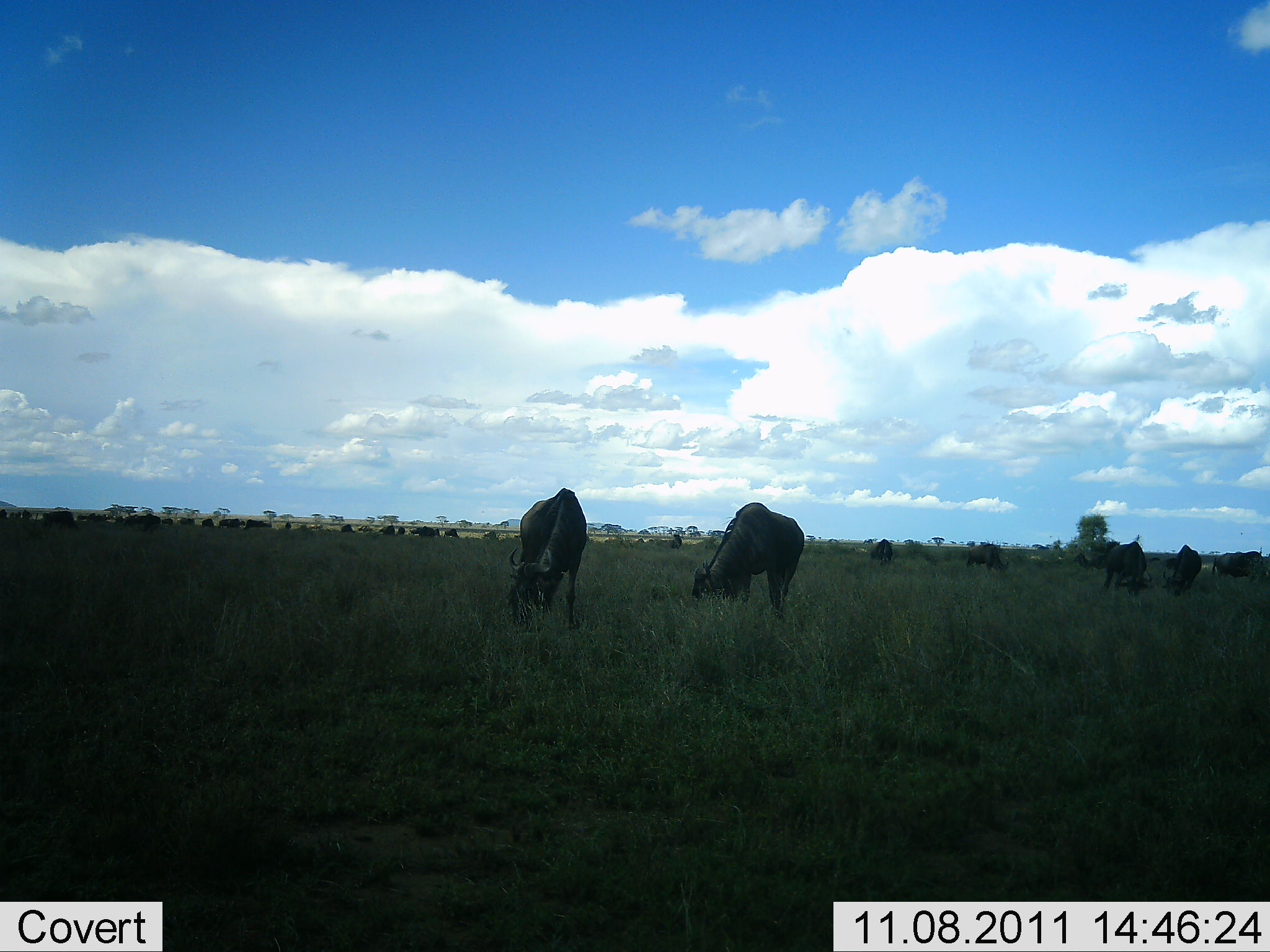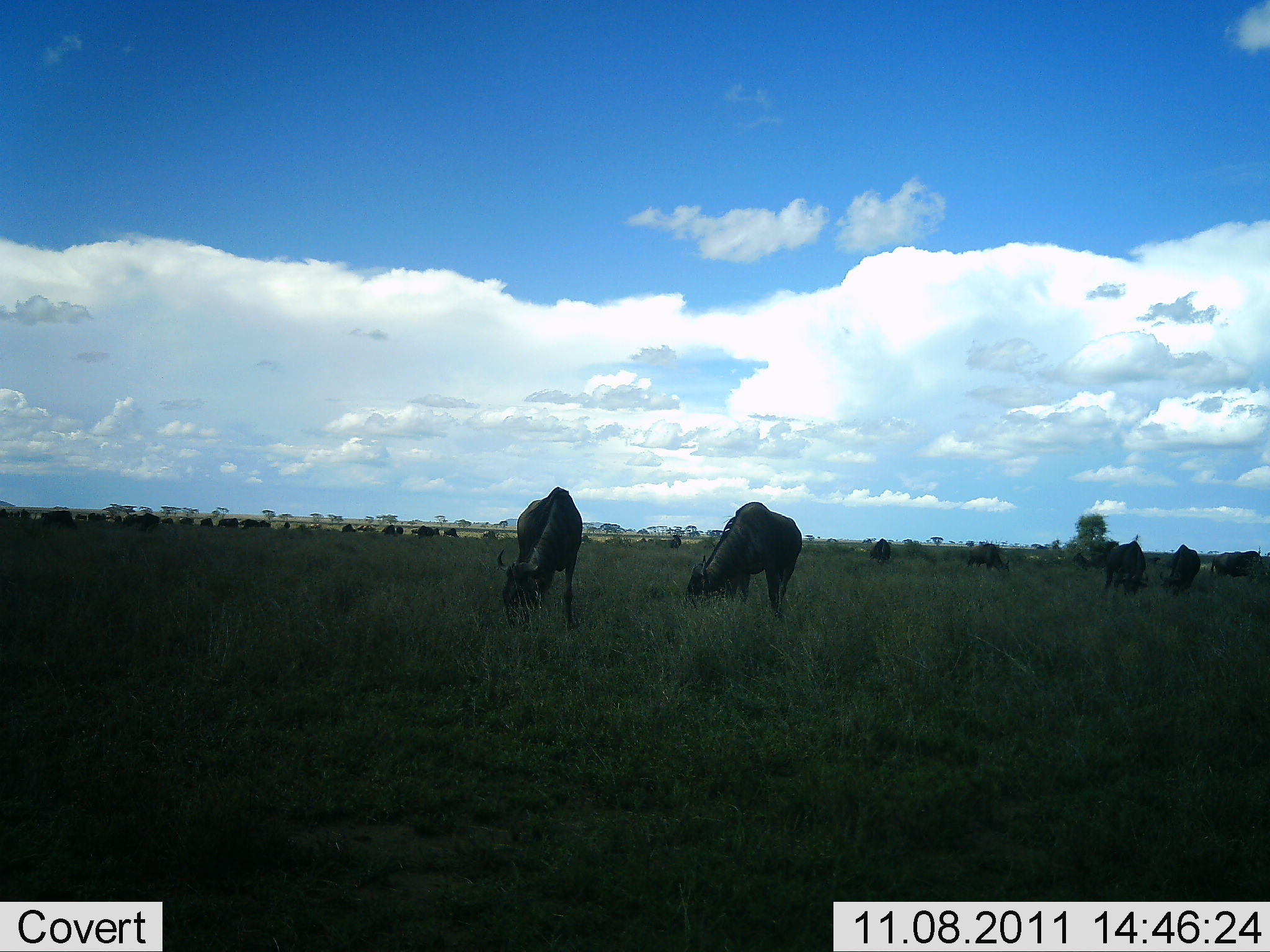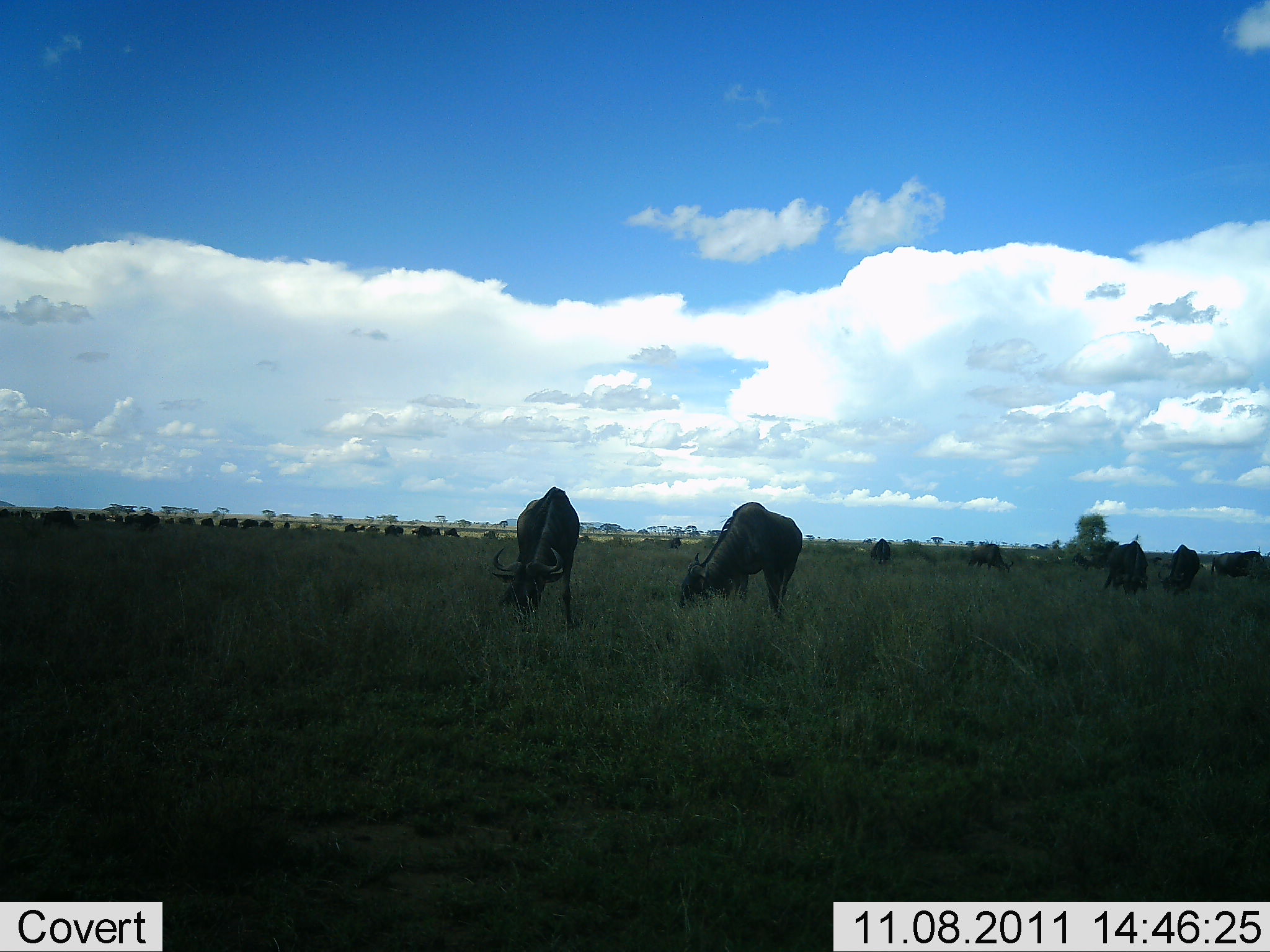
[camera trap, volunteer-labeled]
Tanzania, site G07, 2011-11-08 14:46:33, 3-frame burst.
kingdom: Animalia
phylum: Chordata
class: Mammalia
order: Artiodactyla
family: Bovidae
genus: Connochaetes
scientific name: Connochaetes taurinus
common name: blue wildebeest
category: wildebeest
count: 11-50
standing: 44%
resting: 6%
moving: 25%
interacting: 6%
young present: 0%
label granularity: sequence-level